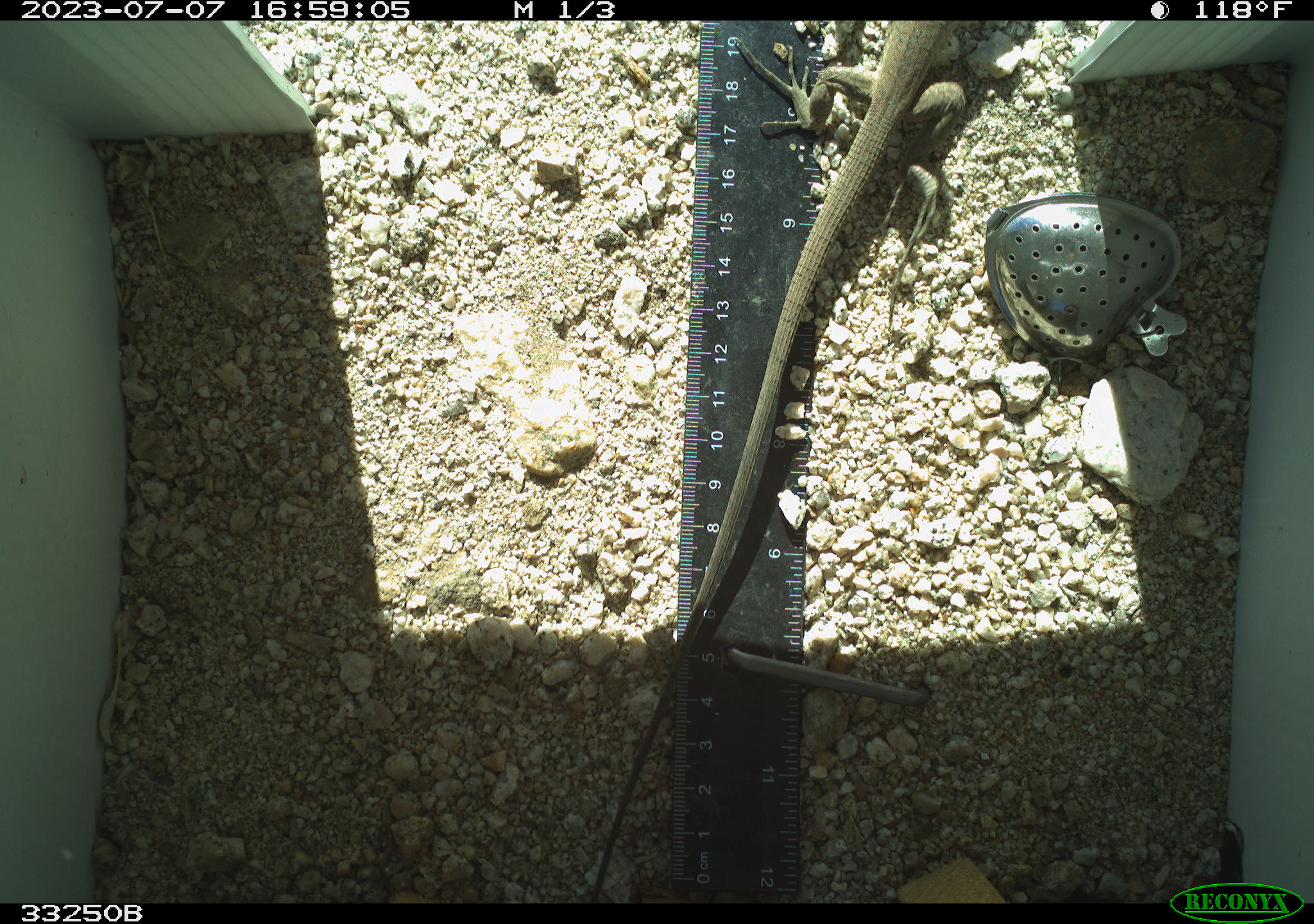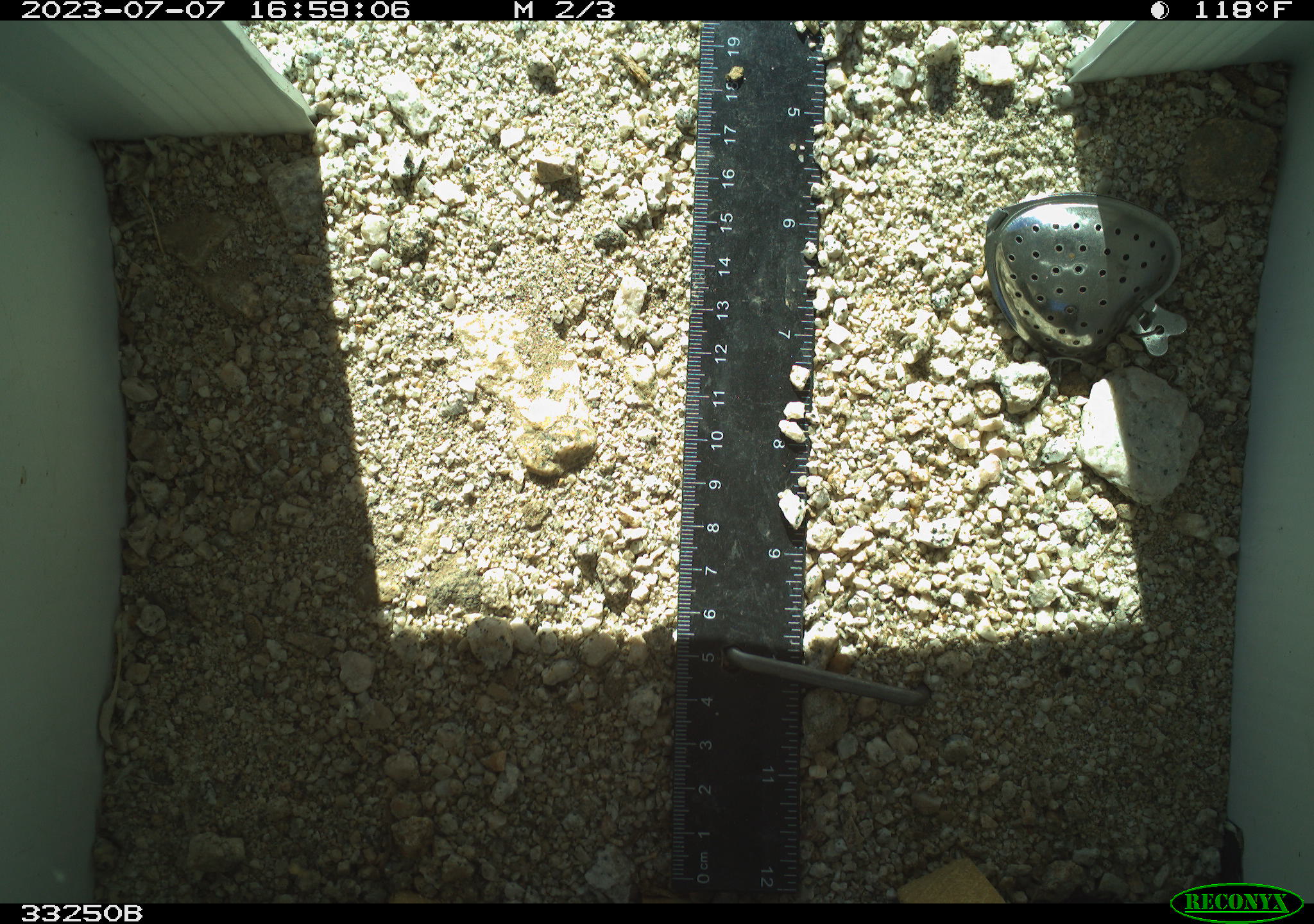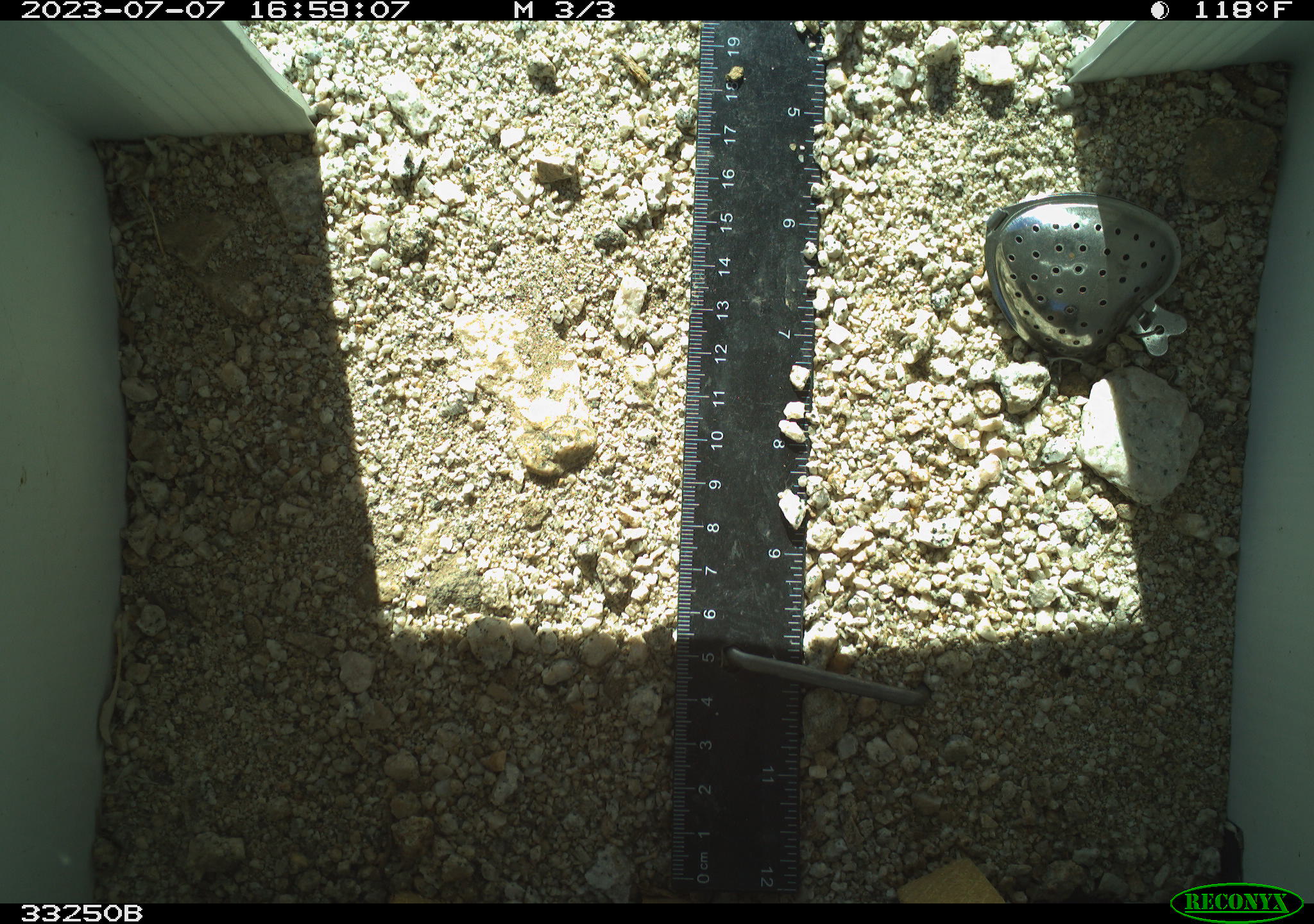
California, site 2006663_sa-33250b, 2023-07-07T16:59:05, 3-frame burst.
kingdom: Animalia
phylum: Chordata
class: Reptilia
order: Squamata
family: Teiidae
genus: Aspidoscelis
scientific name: Aspidoscelis tigris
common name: western whiptail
Western whiptail (Aspidoscelis tigris).